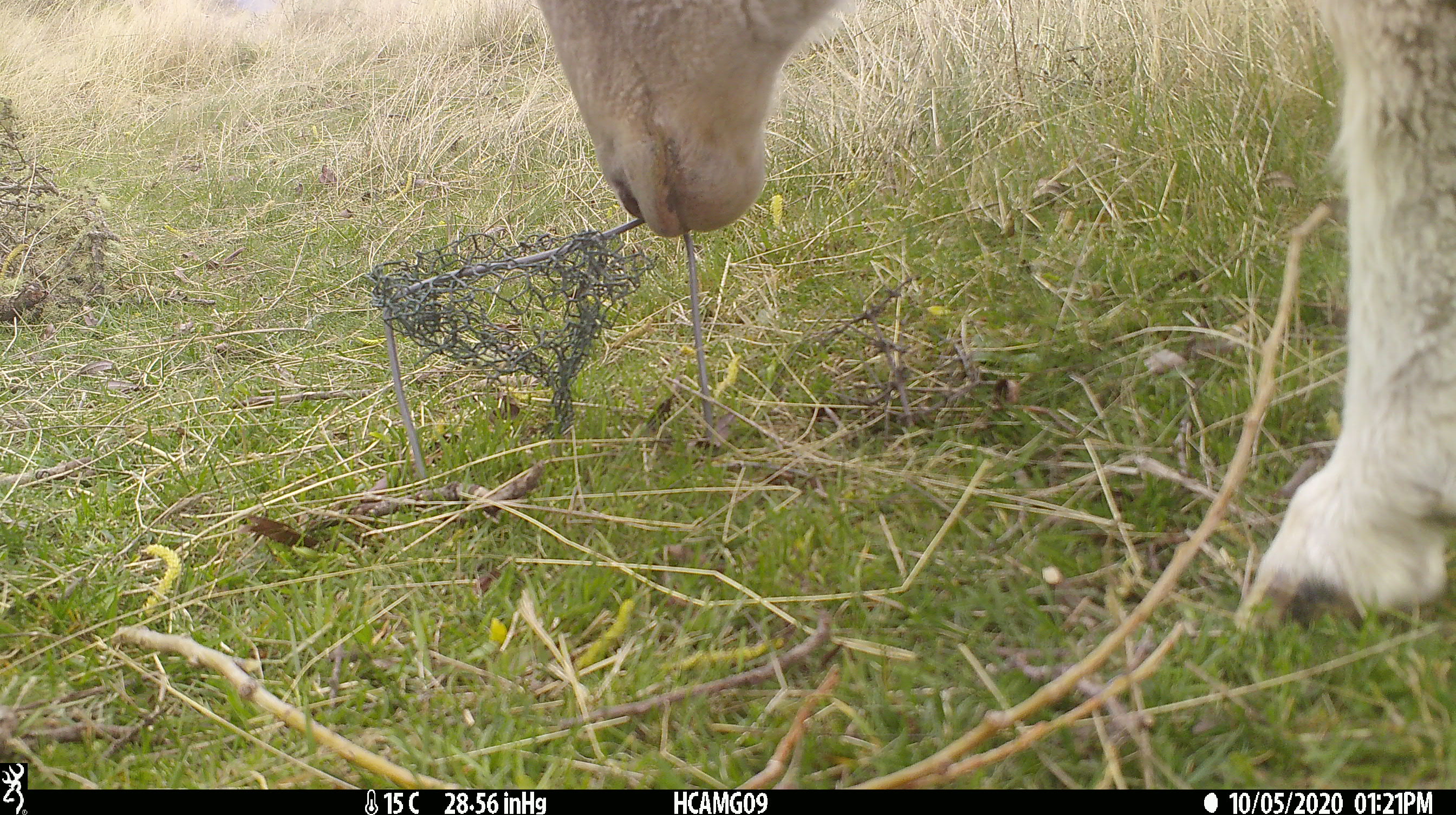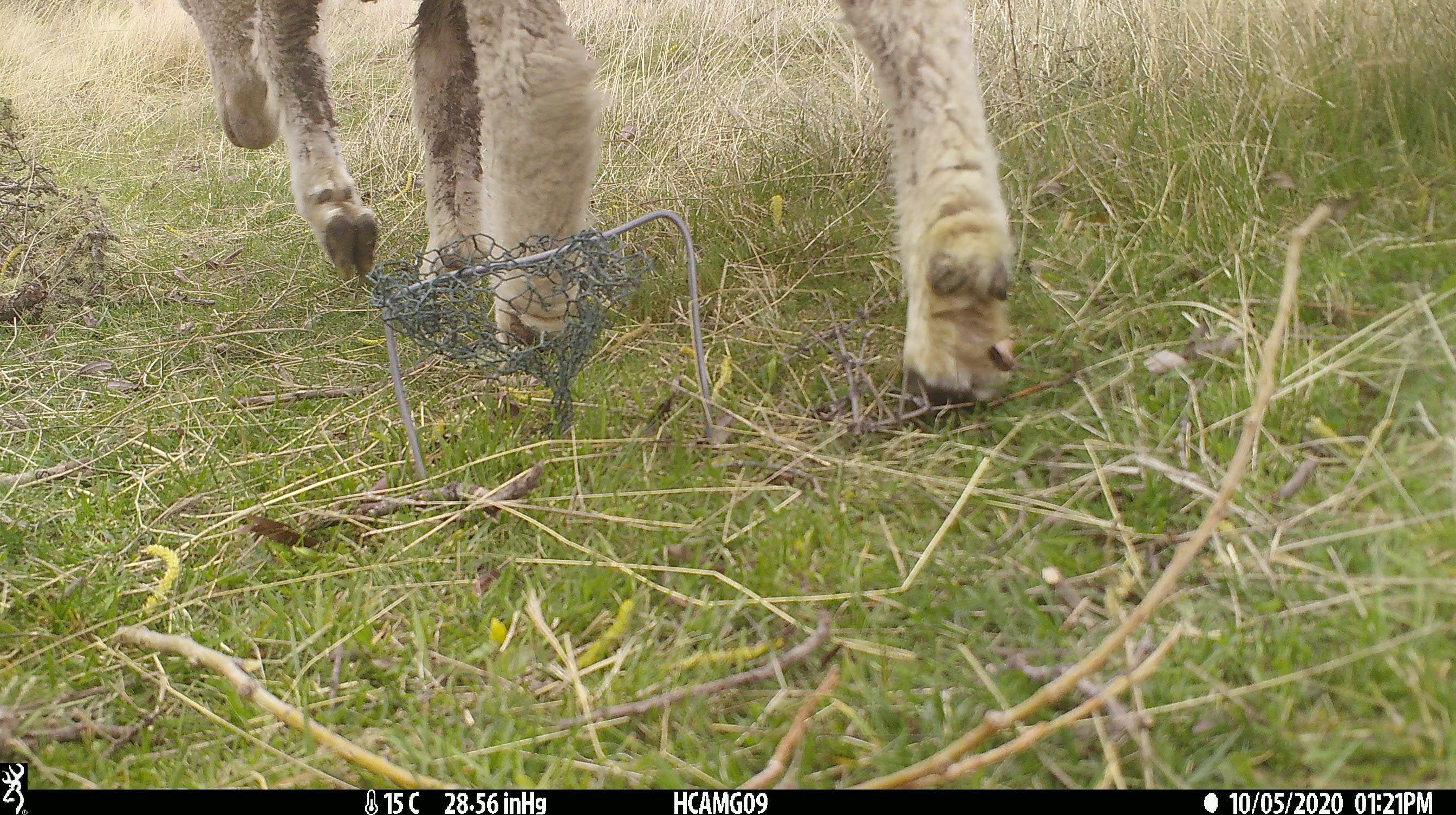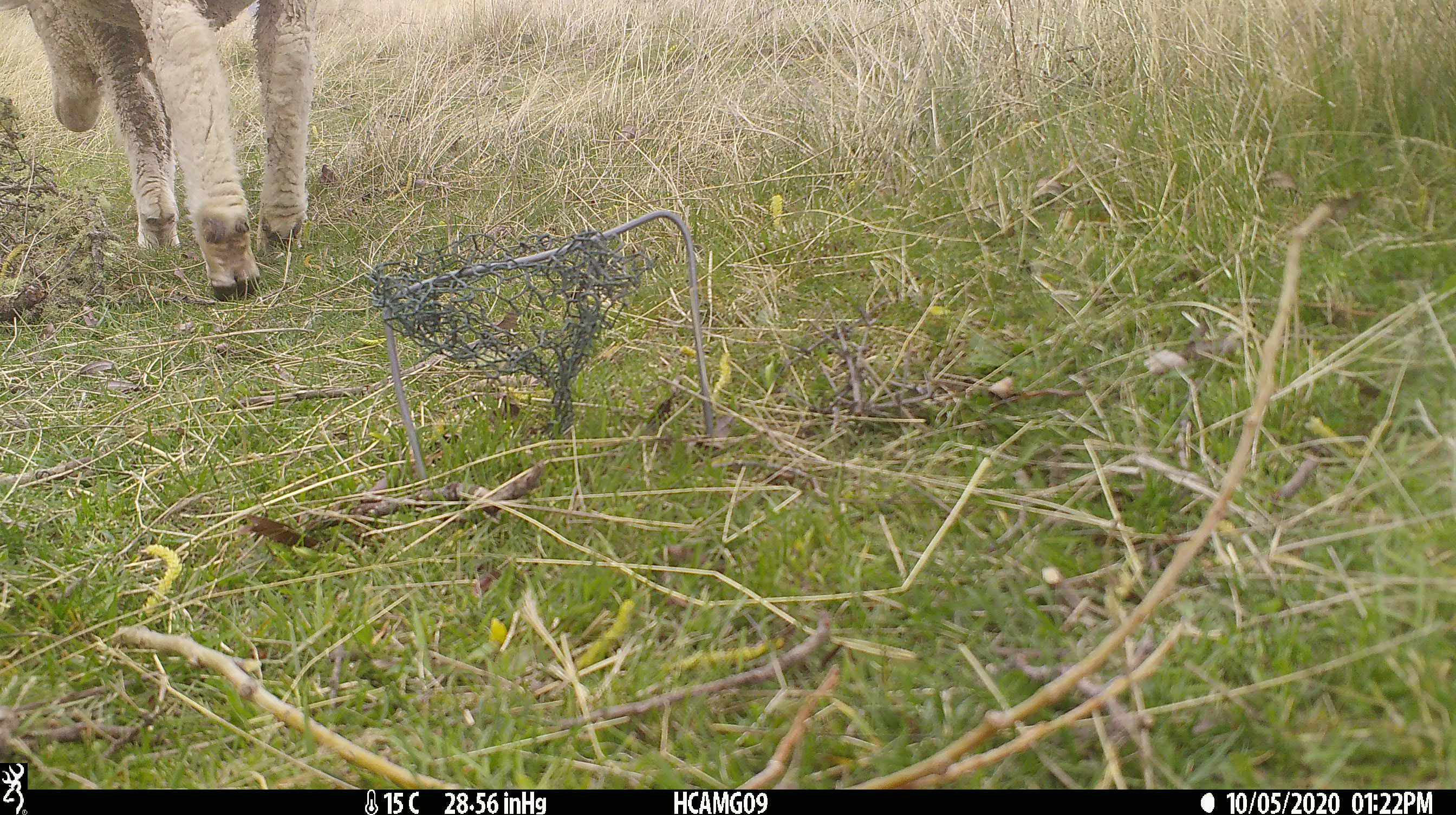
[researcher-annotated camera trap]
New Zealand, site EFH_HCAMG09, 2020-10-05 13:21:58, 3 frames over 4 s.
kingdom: Animalia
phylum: Chordata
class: Mammalia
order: Artiodactyla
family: Bovidae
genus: Ovis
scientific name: Ovis aries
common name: domestic sheep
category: sheep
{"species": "sheep (domestic sheep) (Ovis aries)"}